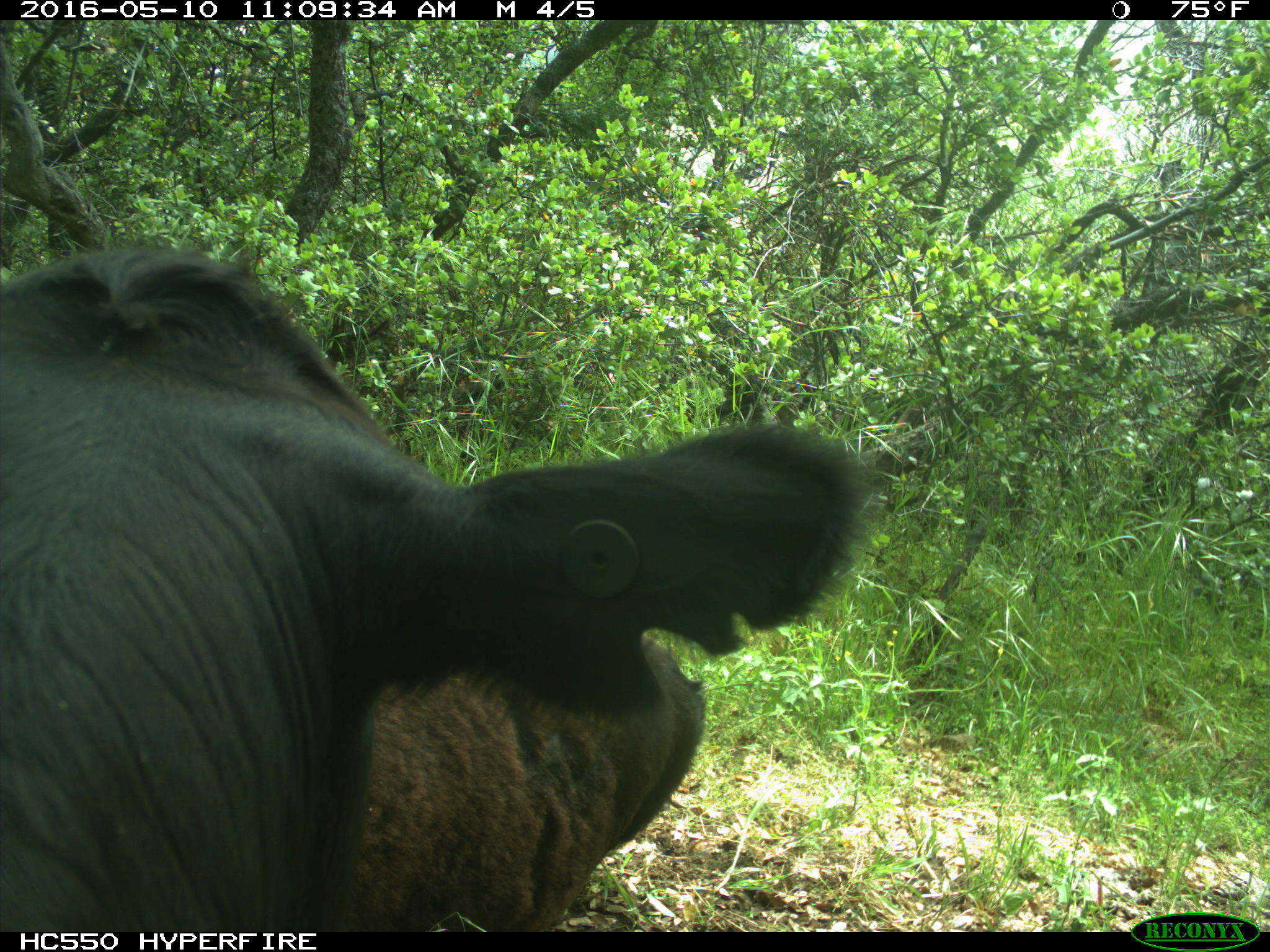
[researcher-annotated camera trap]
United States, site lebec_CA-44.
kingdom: Animalia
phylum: Chordata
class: Mammalia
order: Artiodactyla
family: Bovidae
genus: Bos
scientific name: Bos taurus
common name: domestic cow